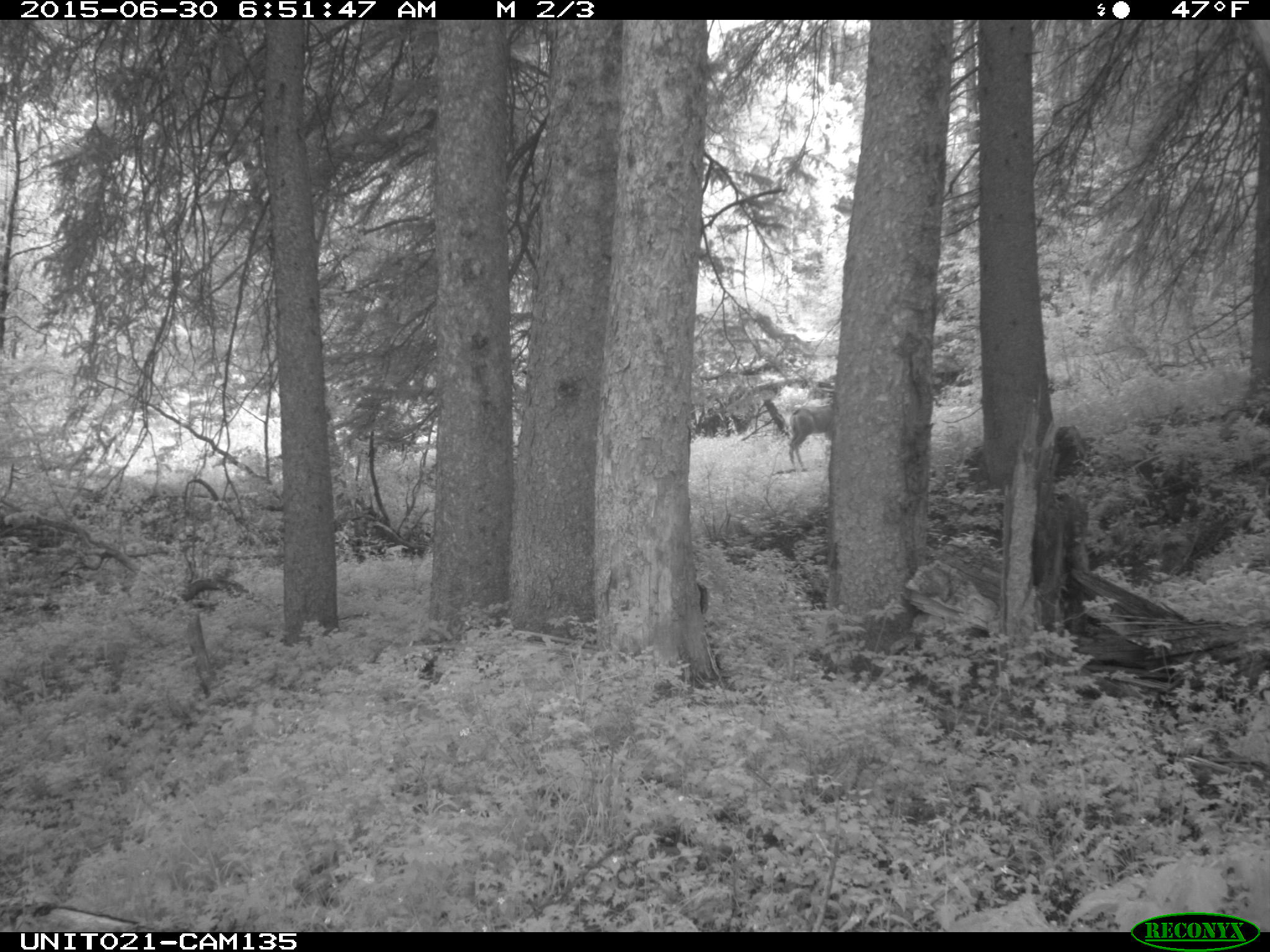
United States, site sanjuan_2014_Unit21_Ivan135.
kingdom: Animalia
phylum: Chordata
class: Mammalia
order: Artiodactyla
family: Cervidae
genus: Odocoileus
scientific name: Odocoileus hemionus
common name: mule deer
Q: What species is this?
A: Odocoileus hemionus (mule deer).